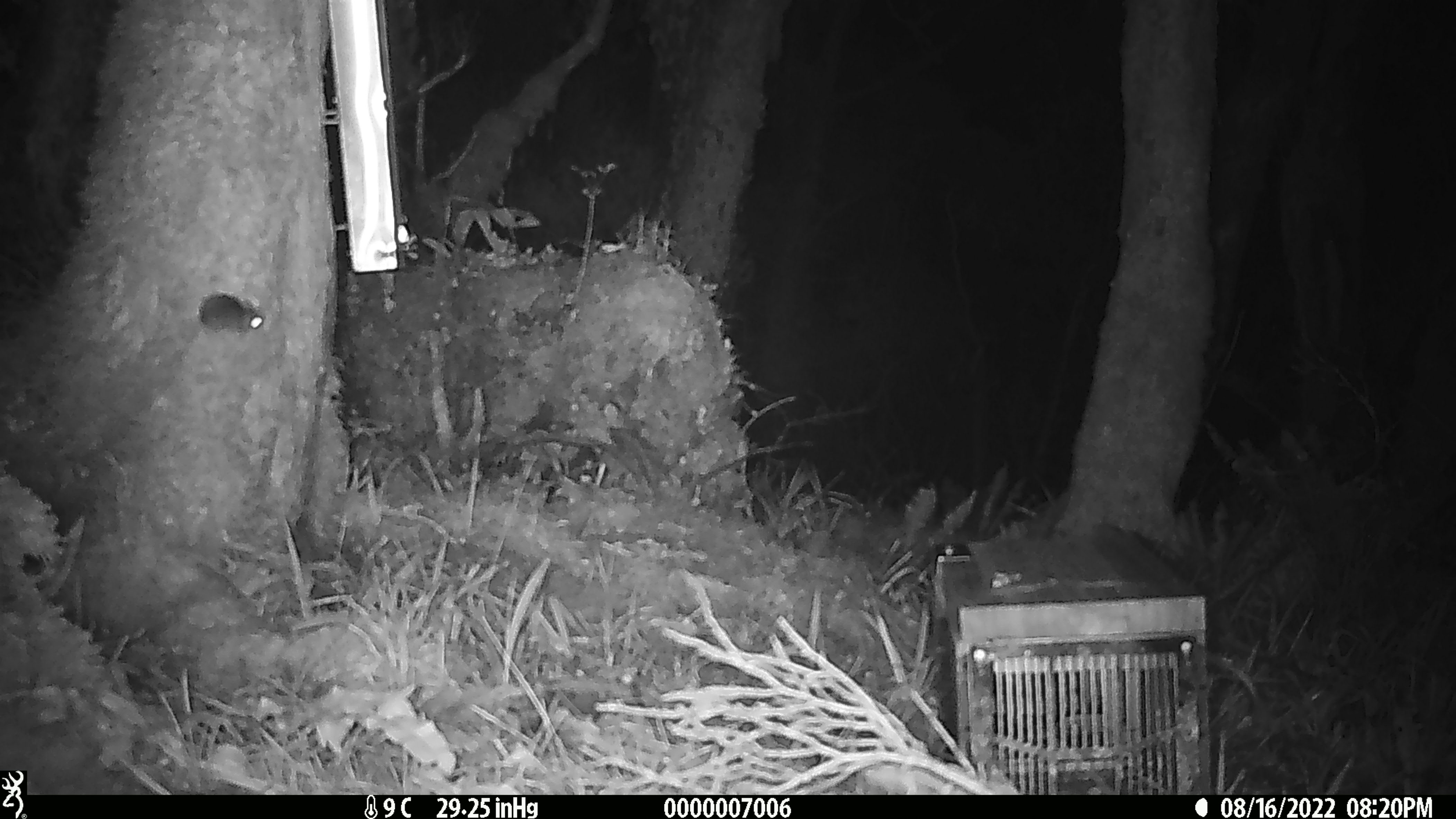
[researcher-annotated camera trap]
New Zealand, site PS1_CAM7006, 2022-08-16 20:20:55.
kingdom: Animalia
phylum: Chordata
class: Mammalia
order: Rodentia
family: Muridae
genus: Mus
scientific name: Mus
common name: mouse